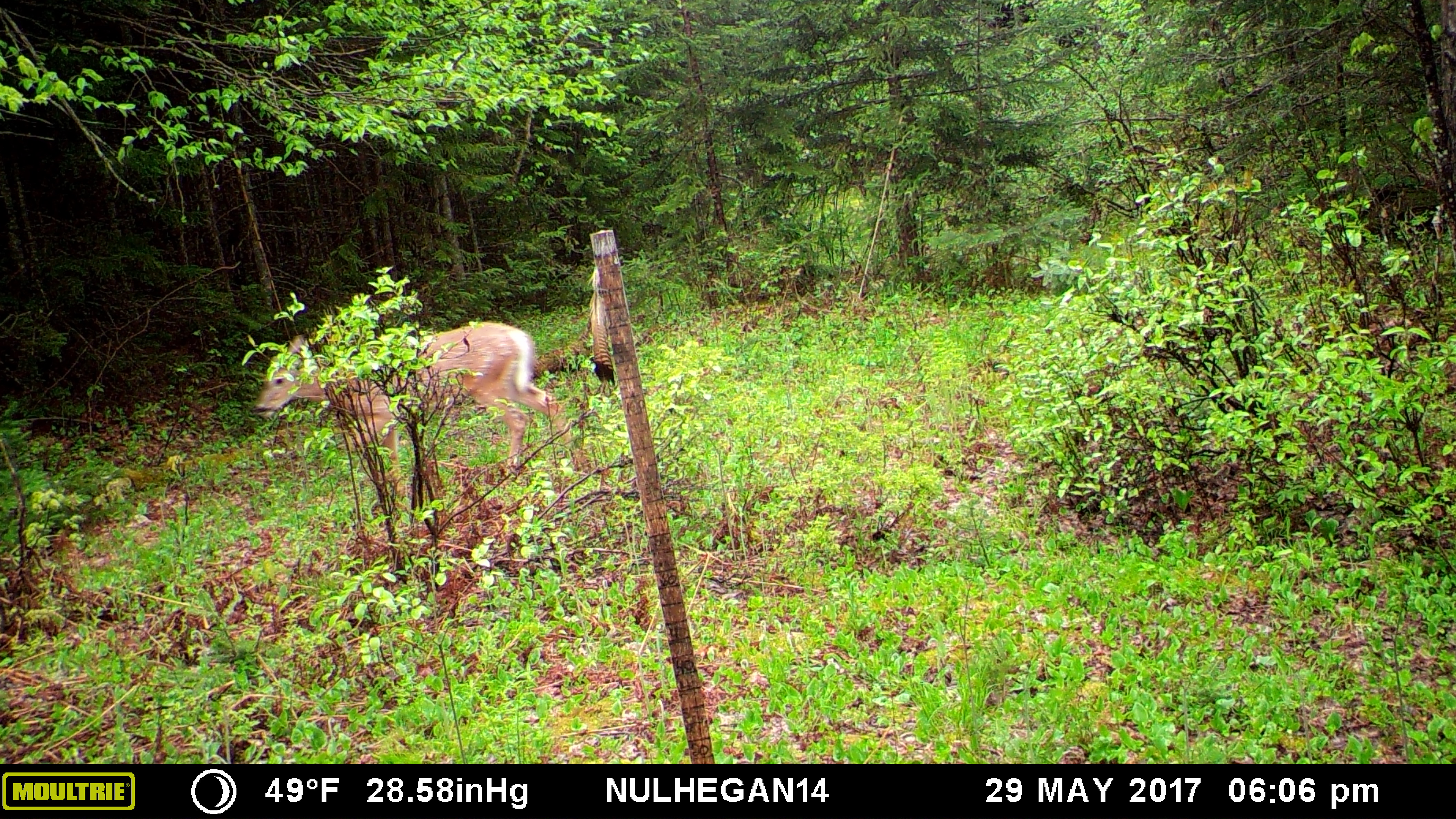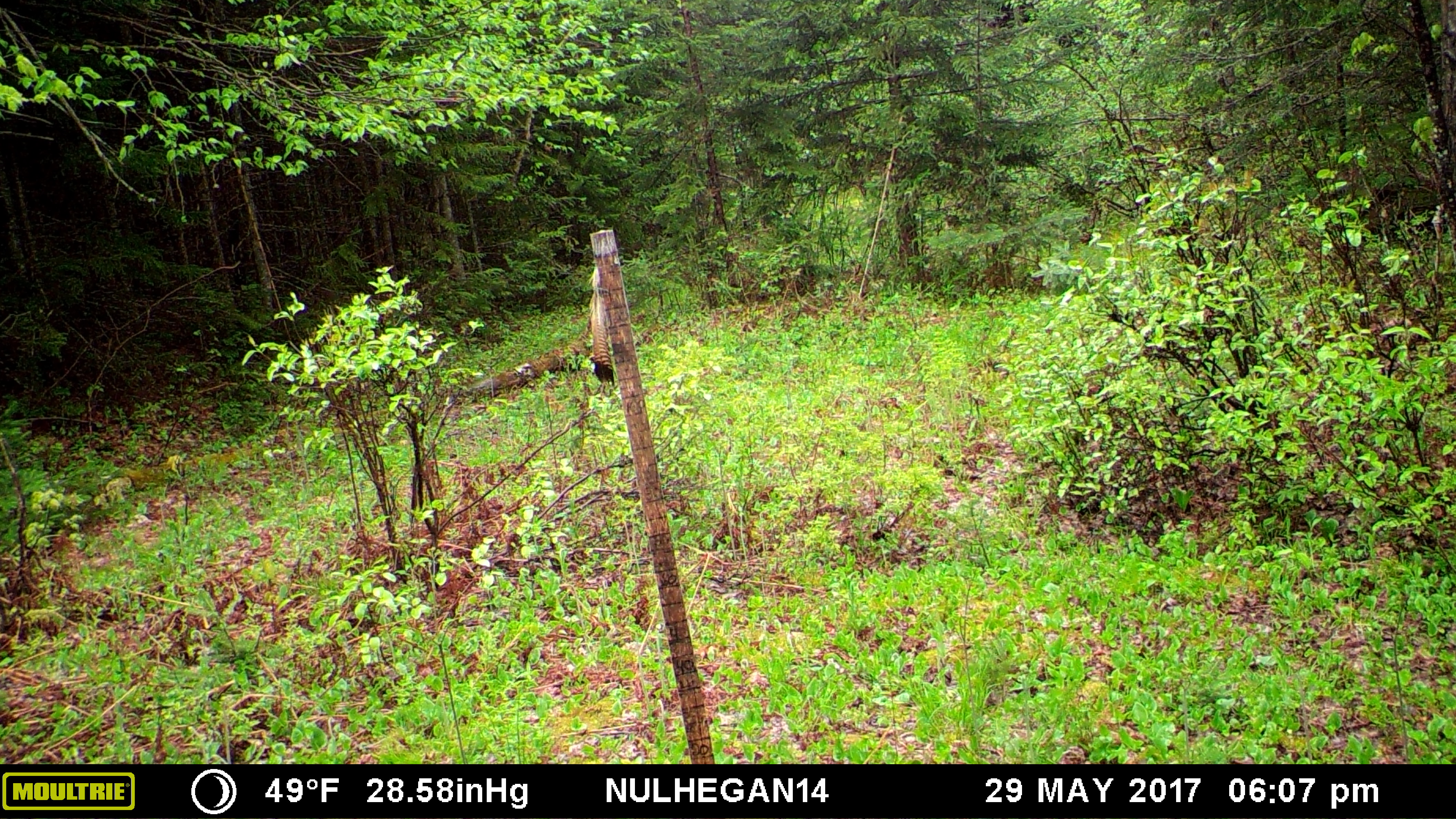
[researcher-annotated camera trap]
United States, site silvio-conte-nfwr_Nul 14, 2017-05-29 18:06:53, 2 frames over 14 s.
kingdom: Animalia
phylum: Chordata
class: Mammalia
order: Artiodactyla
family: Cervidae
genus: Odocoileus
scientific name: Odocoileus virginianus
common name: white-tailed deer